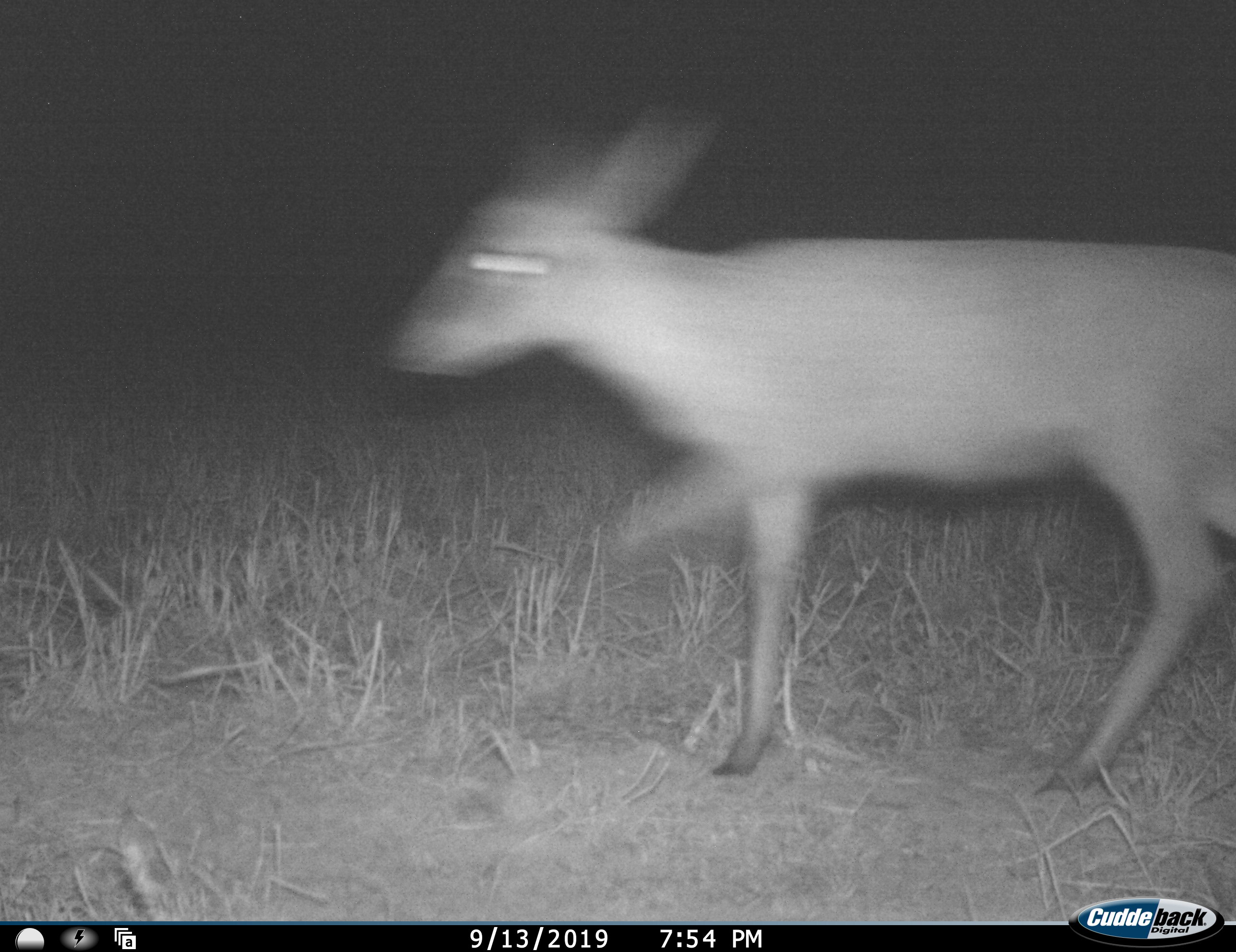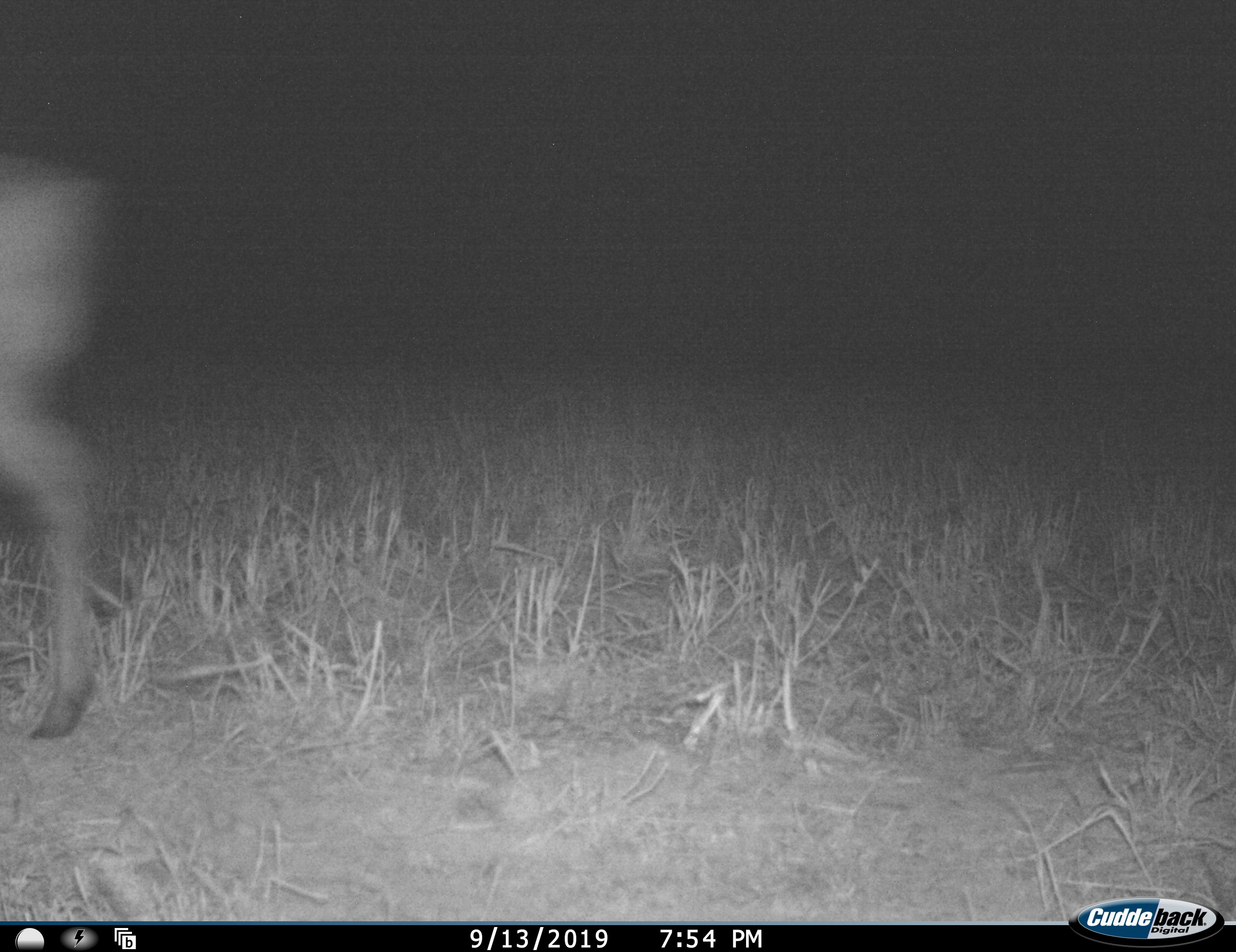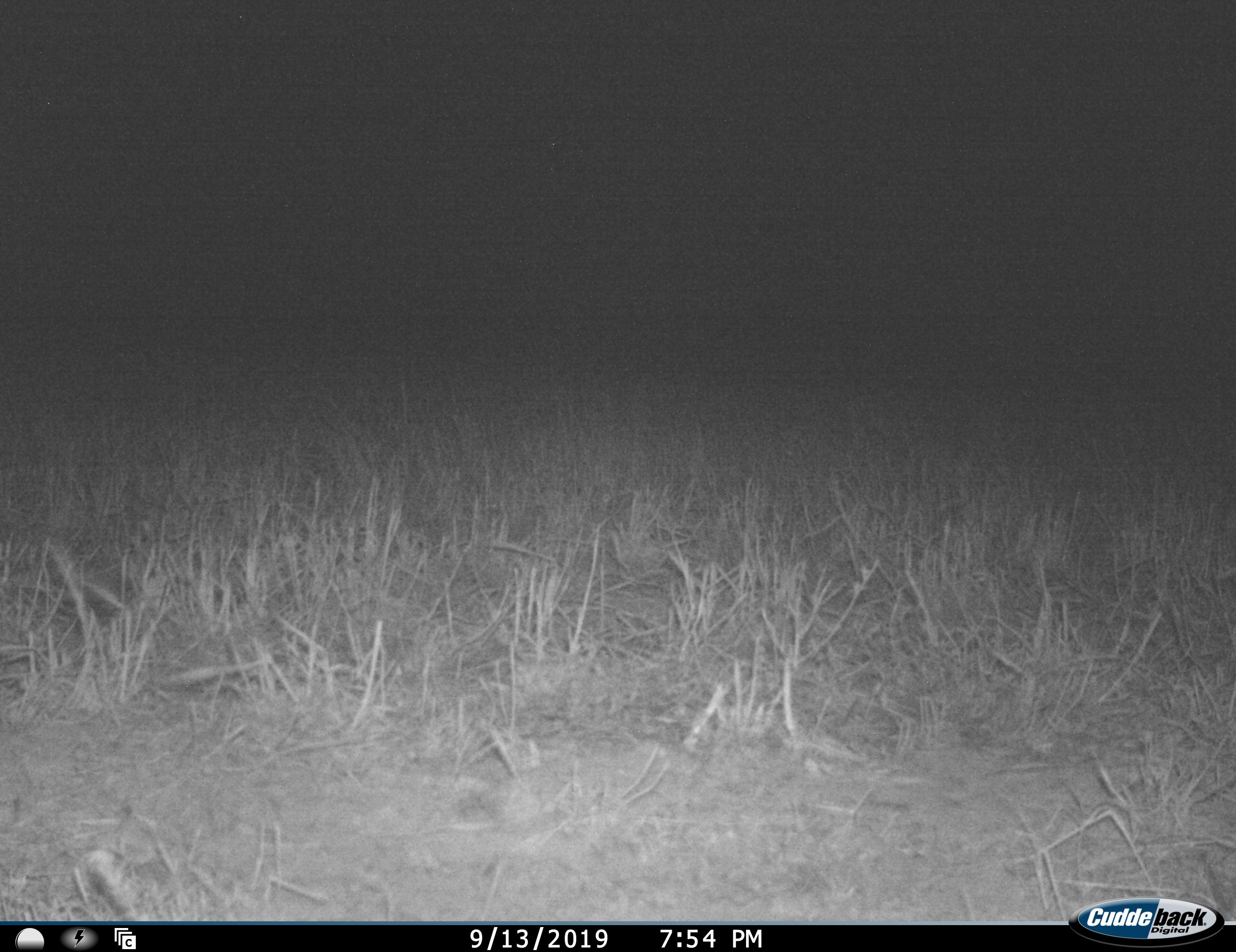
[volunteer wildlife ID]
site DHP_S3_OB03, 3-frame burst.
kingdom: Animalia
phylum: Chordata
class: Mammalia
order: Artiodactyla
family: Bovidae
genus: Raphicerus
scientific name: Raphicerus campestris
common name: steenbok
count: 1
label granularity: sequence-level